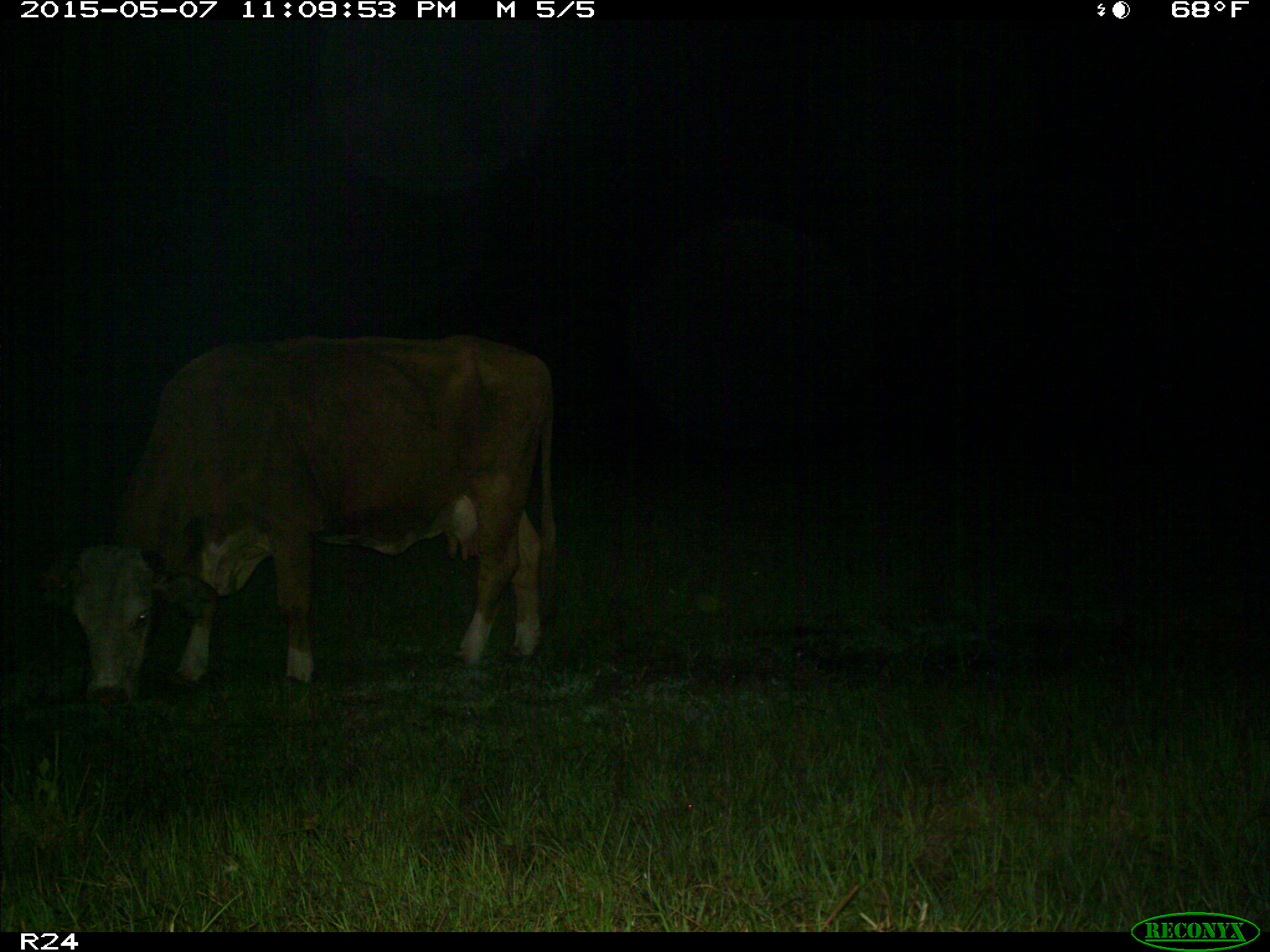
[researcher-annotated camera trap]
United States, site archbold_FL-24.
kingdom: Animalia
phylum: Chordata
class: Mammalia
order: Artiodactyla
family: Bovidae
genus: Bos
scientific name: Bos taurus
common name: domestic cow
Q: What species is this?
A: Bos taurus (domestic cow).